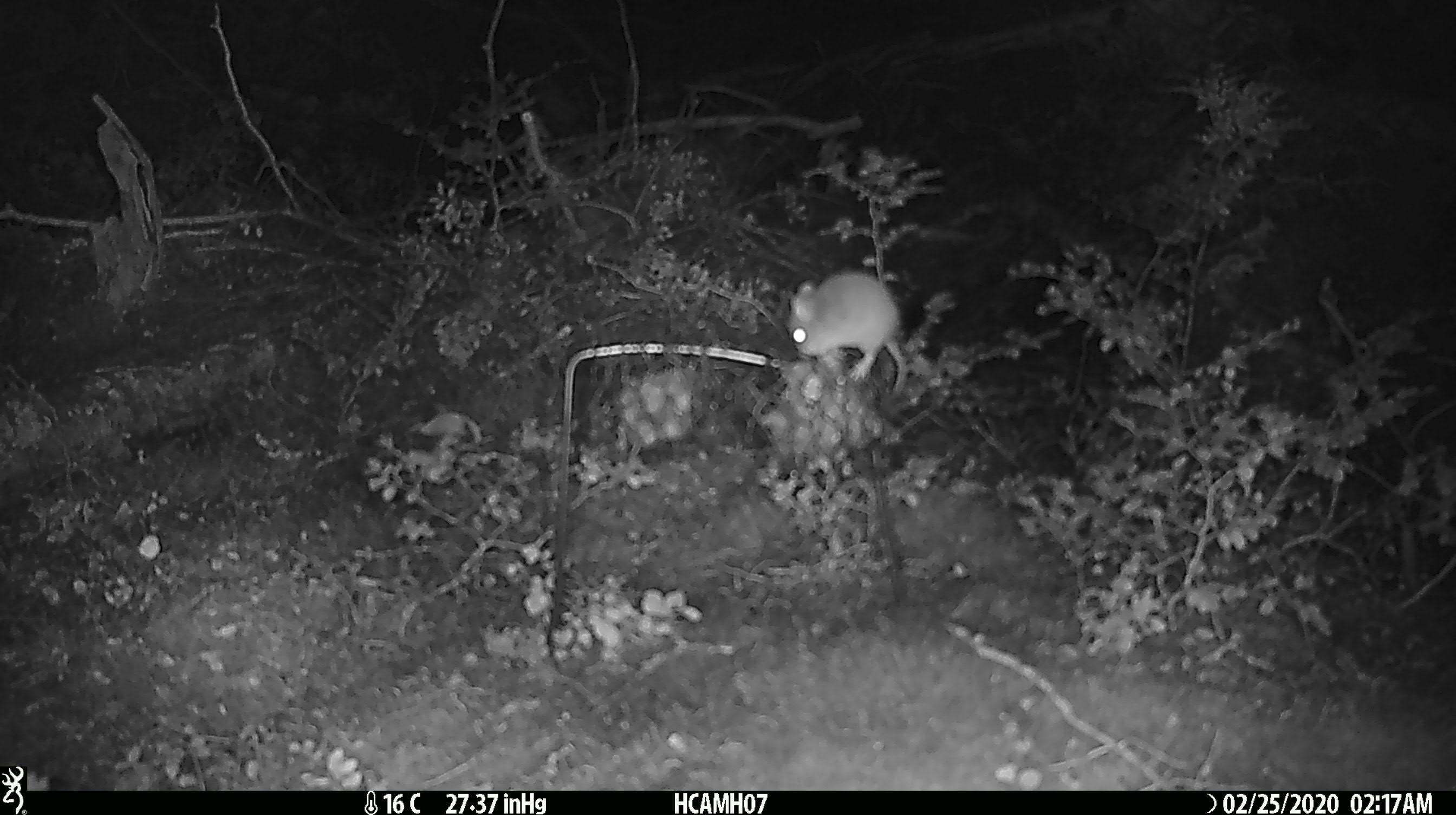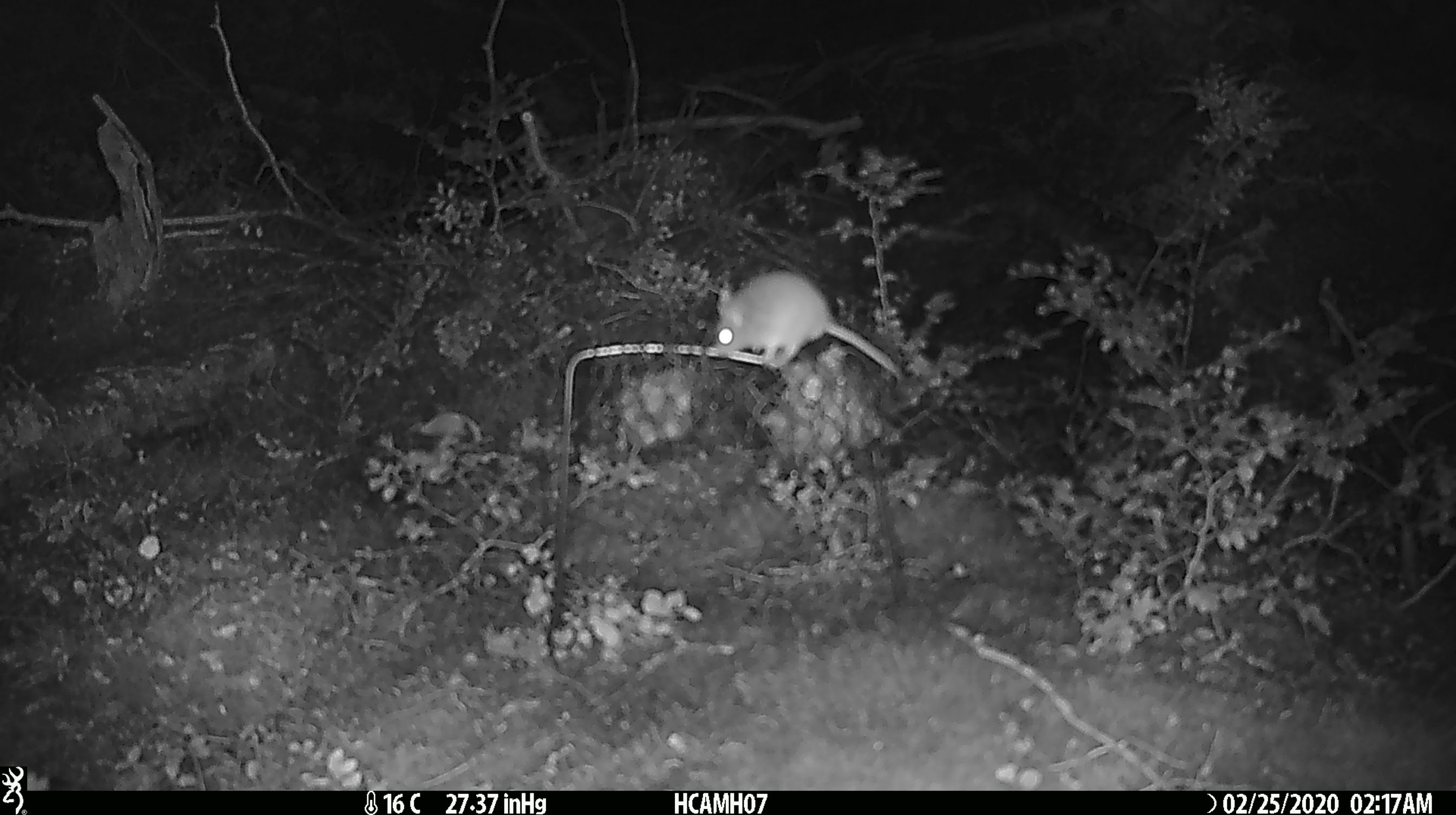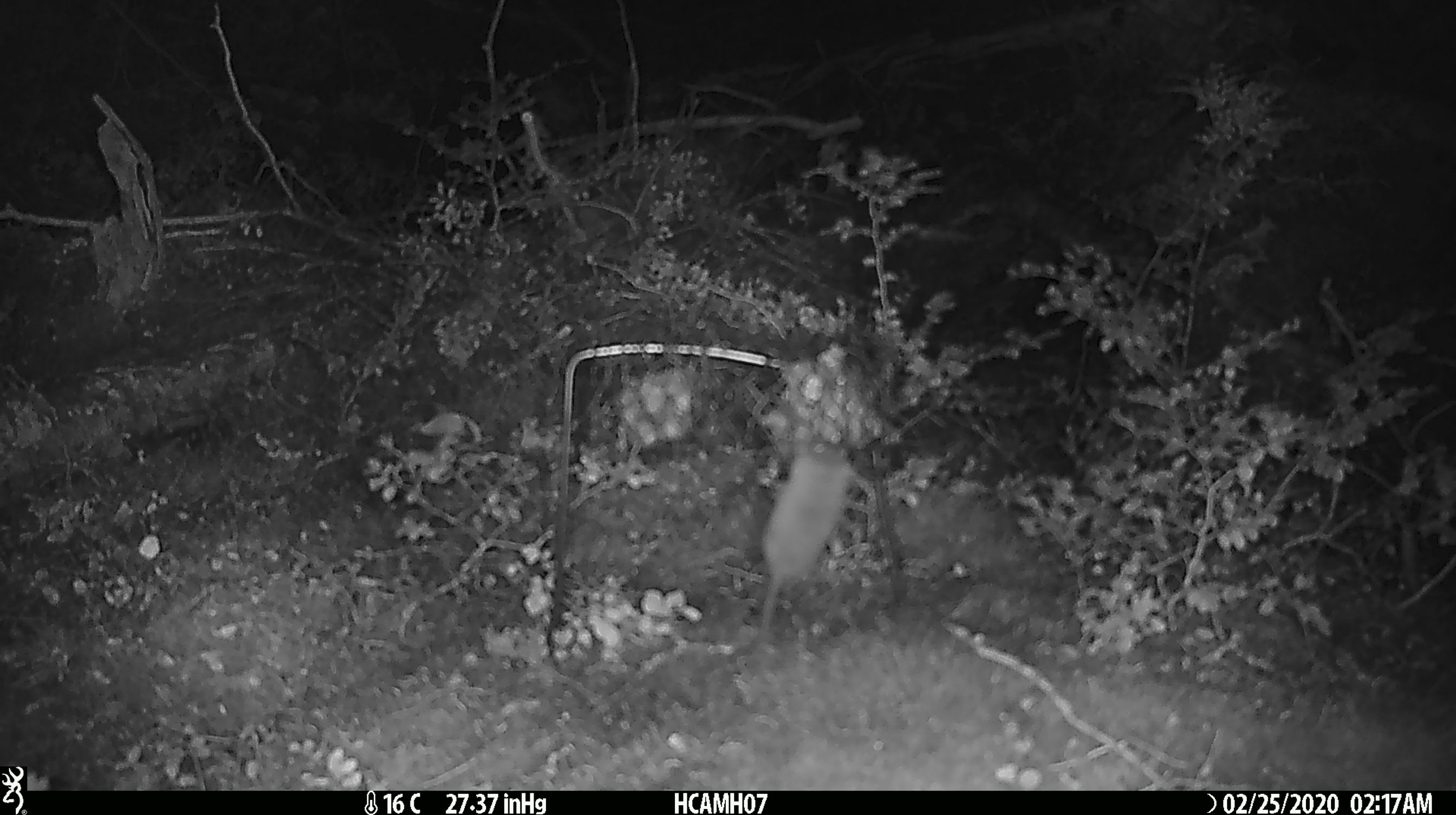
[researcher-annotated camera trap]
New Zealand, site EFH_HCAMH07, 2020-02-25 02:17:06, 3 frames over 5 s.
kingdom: Animalia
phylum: Chordata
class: Mammalia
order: Rodentia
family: Muridae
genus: Mus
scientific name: Mus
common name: mouse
Mouse (Mus).